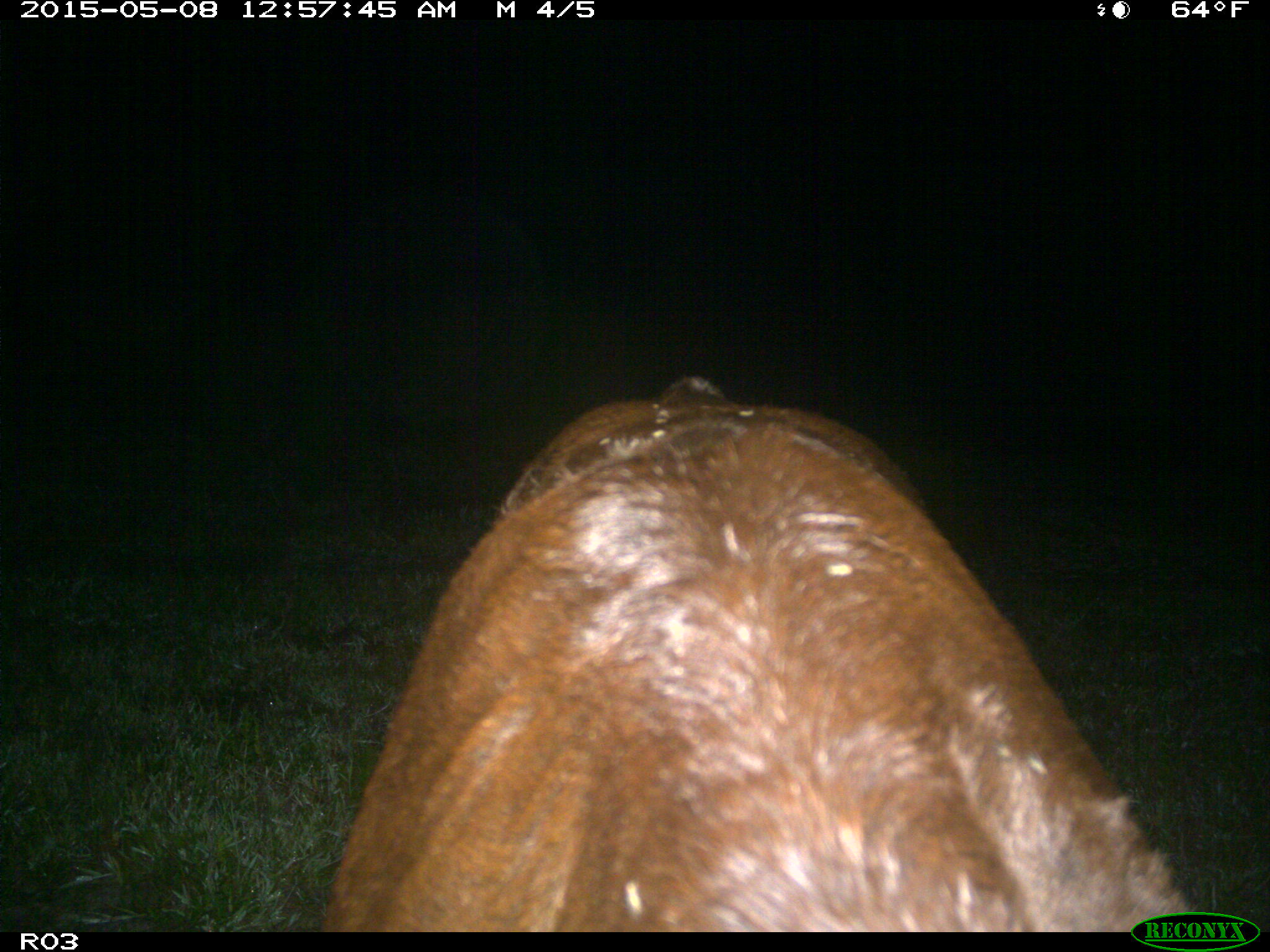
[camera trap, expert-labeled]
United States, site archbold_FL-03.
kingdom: Animalia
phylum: Chordata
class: Mammalia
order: Artiodactyla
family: Bovidae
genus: Bos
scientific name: Bos taurus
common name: domestic cow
Bos taurus (domestic cow).